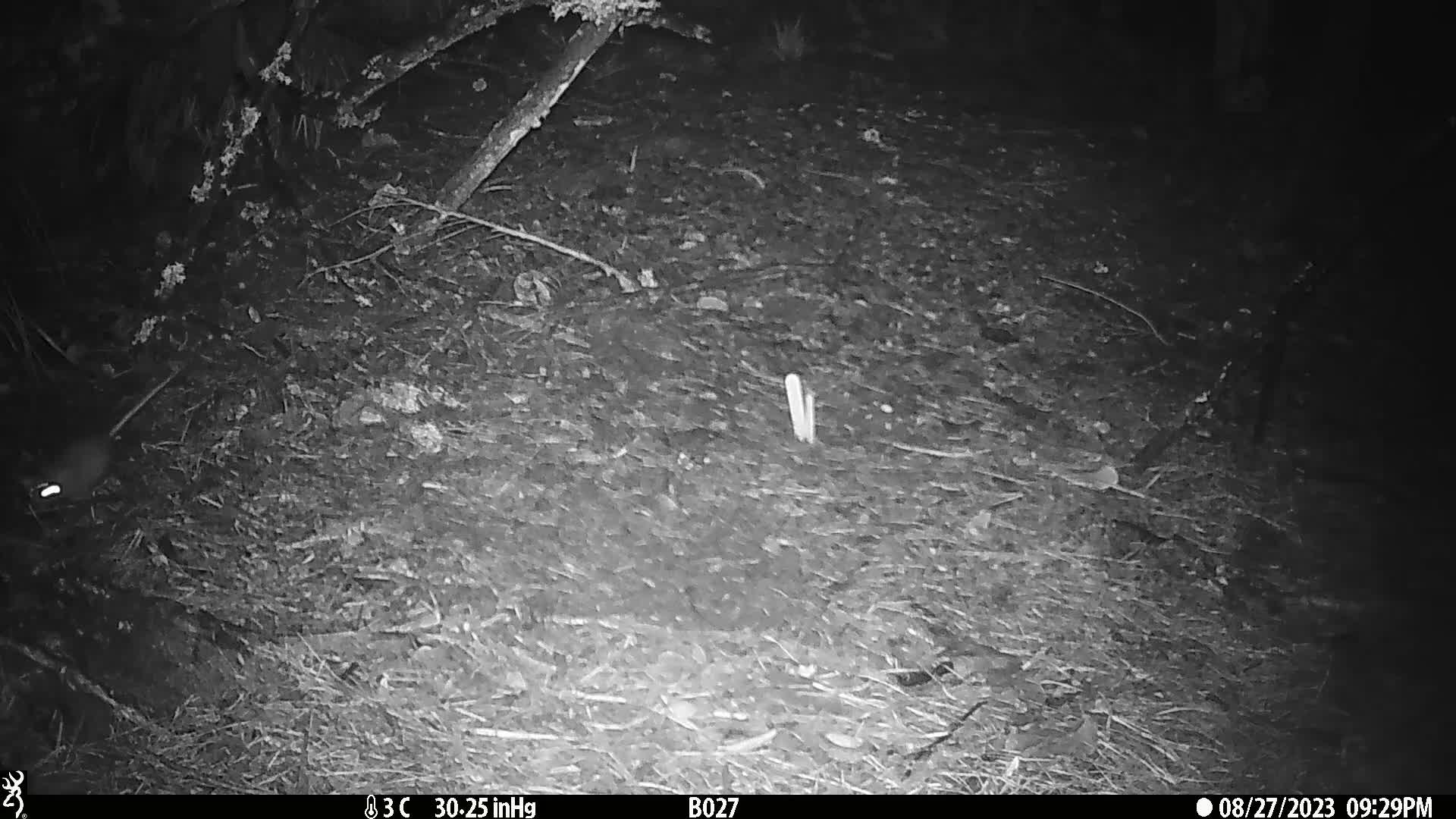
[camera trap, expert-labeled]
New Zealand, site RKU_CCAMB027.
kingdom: Animalia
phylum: Chordata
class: Mammalia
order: Rodentia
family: Muridae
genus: Rattus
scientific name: Rattus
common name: rat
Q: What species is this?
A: Rat (Rattus).